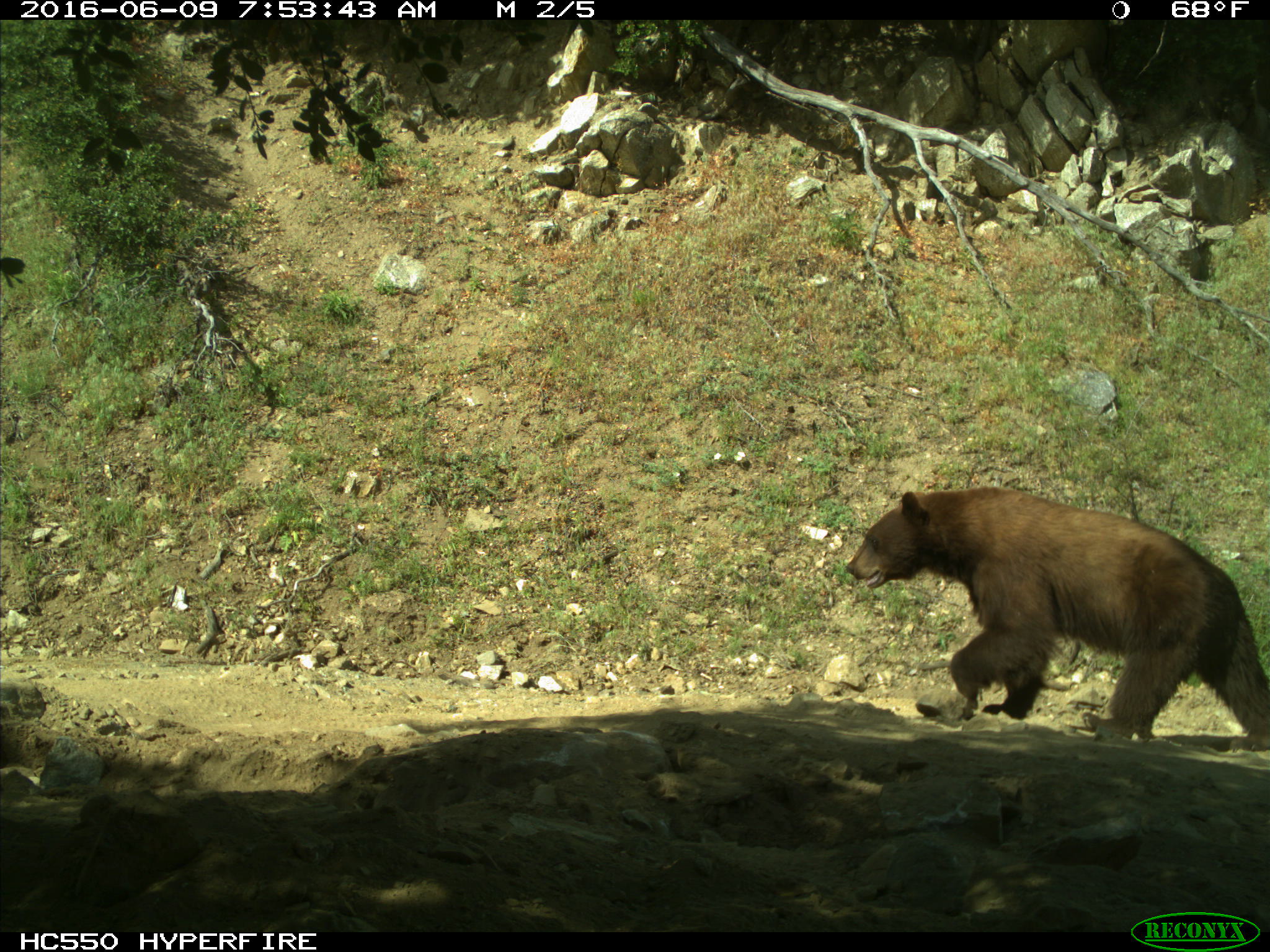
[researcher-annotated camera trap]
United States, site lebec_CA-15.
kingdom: Animalia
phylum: Chordata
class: Mammalia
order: Carnivora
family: Ursidae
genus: Ursus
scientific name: Ursus americanus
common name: american black bear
Ursus americanus (american black bear).